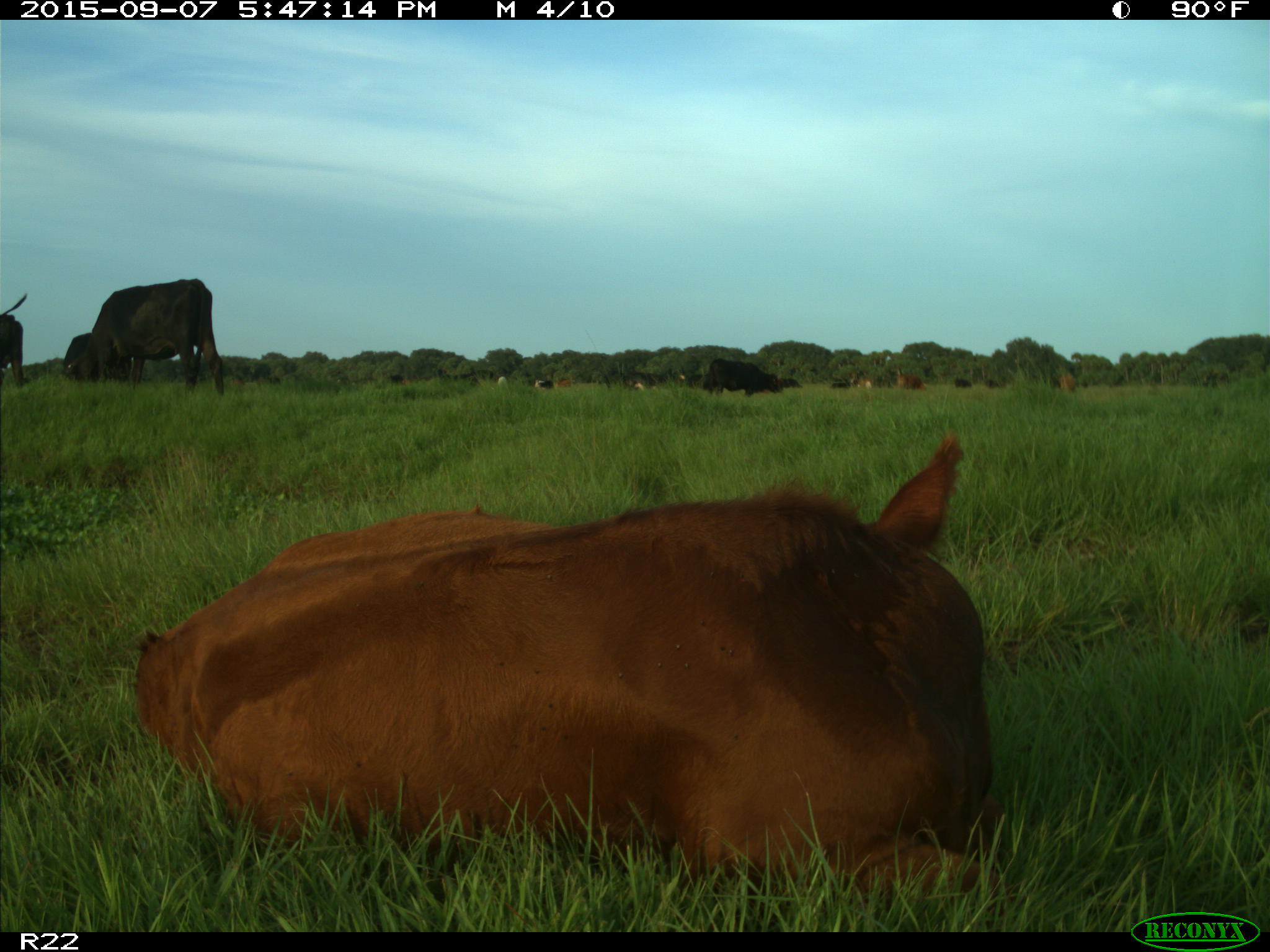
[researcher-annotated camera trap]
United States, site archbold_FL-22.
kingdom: Animalia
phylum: Chordata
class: Mammalia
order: Artiodactyla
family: Bovidae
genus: Bos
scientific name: Bos taurus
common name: domestic cow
Bos taurus (domestic cow).